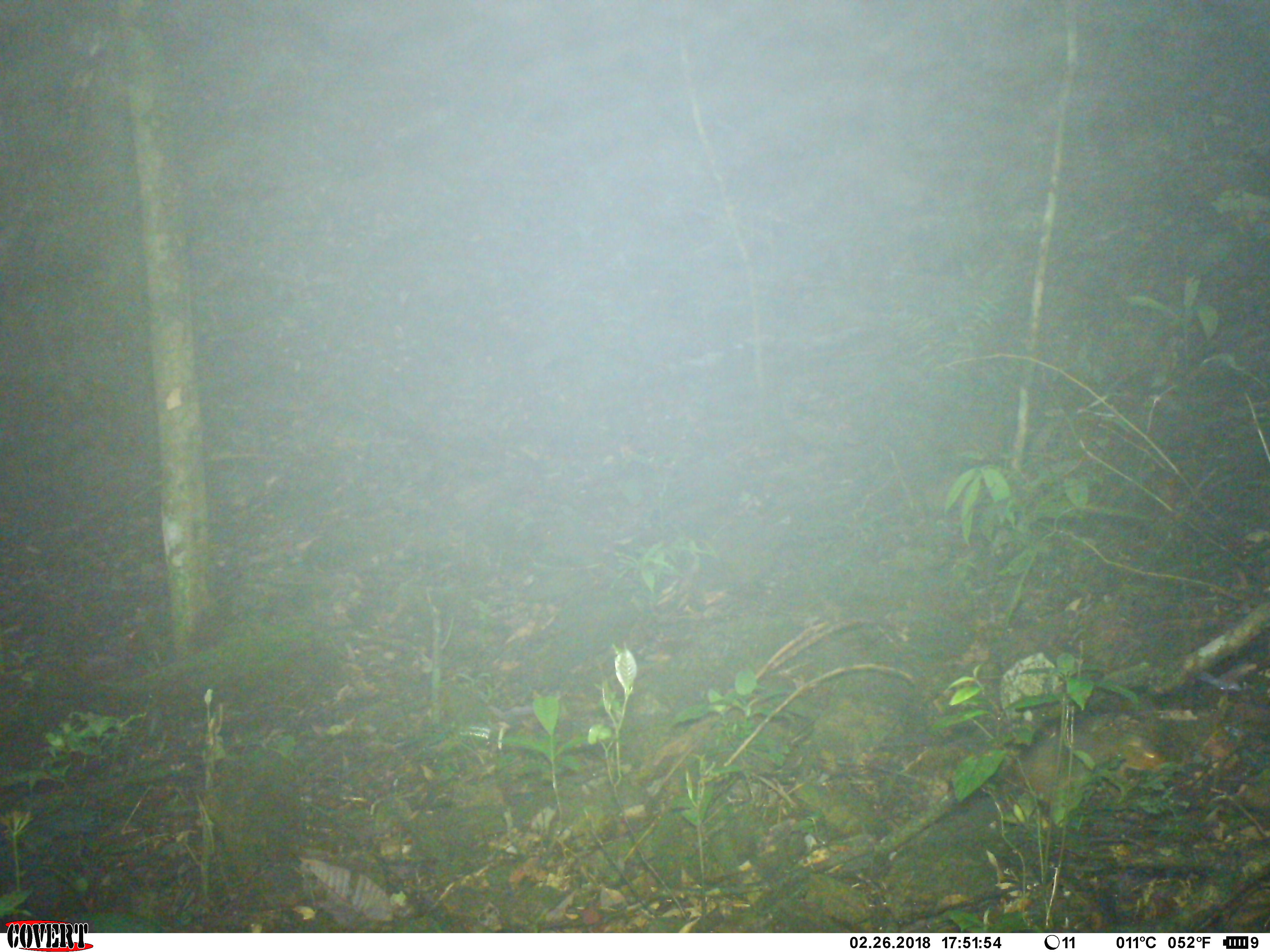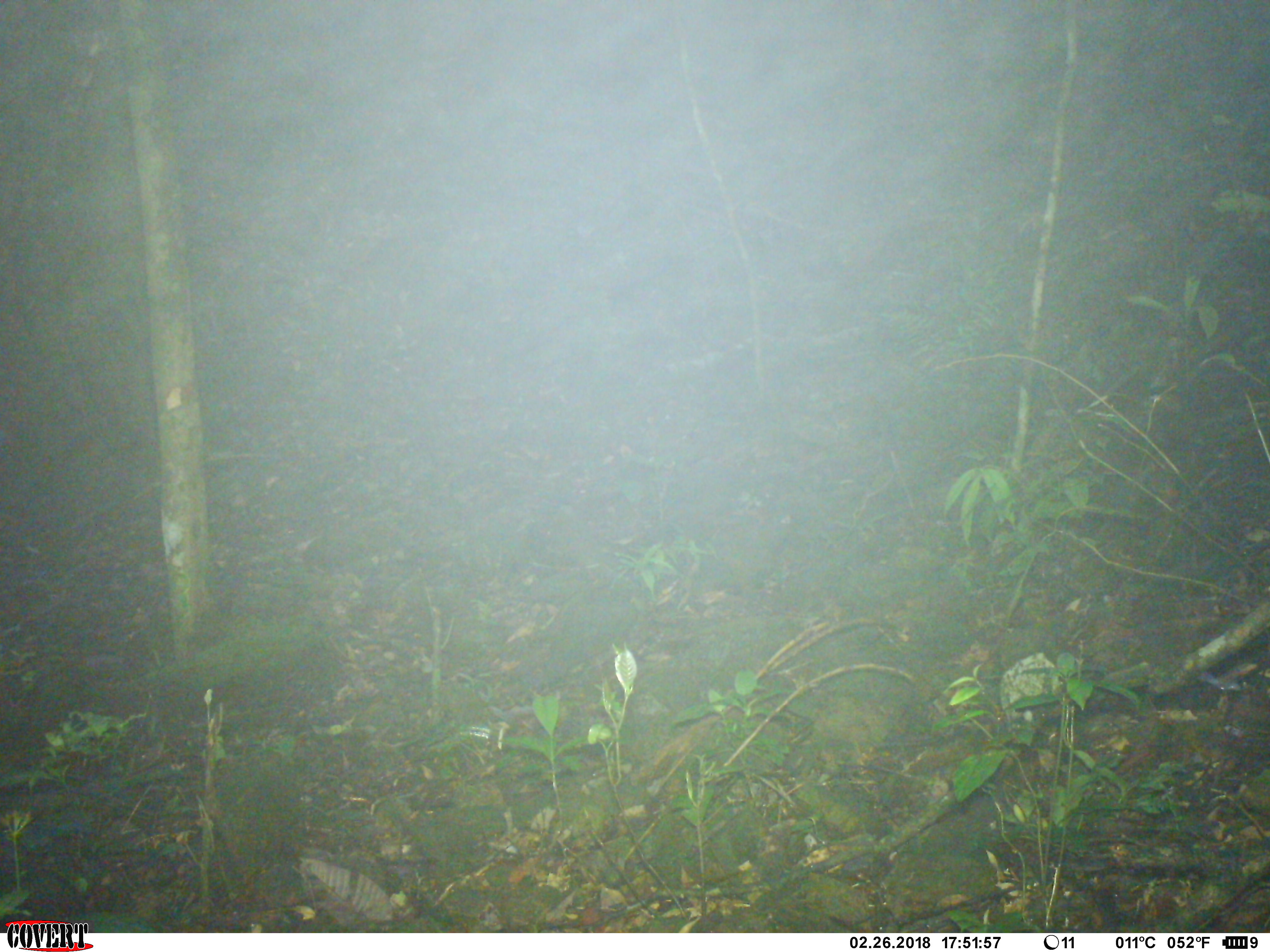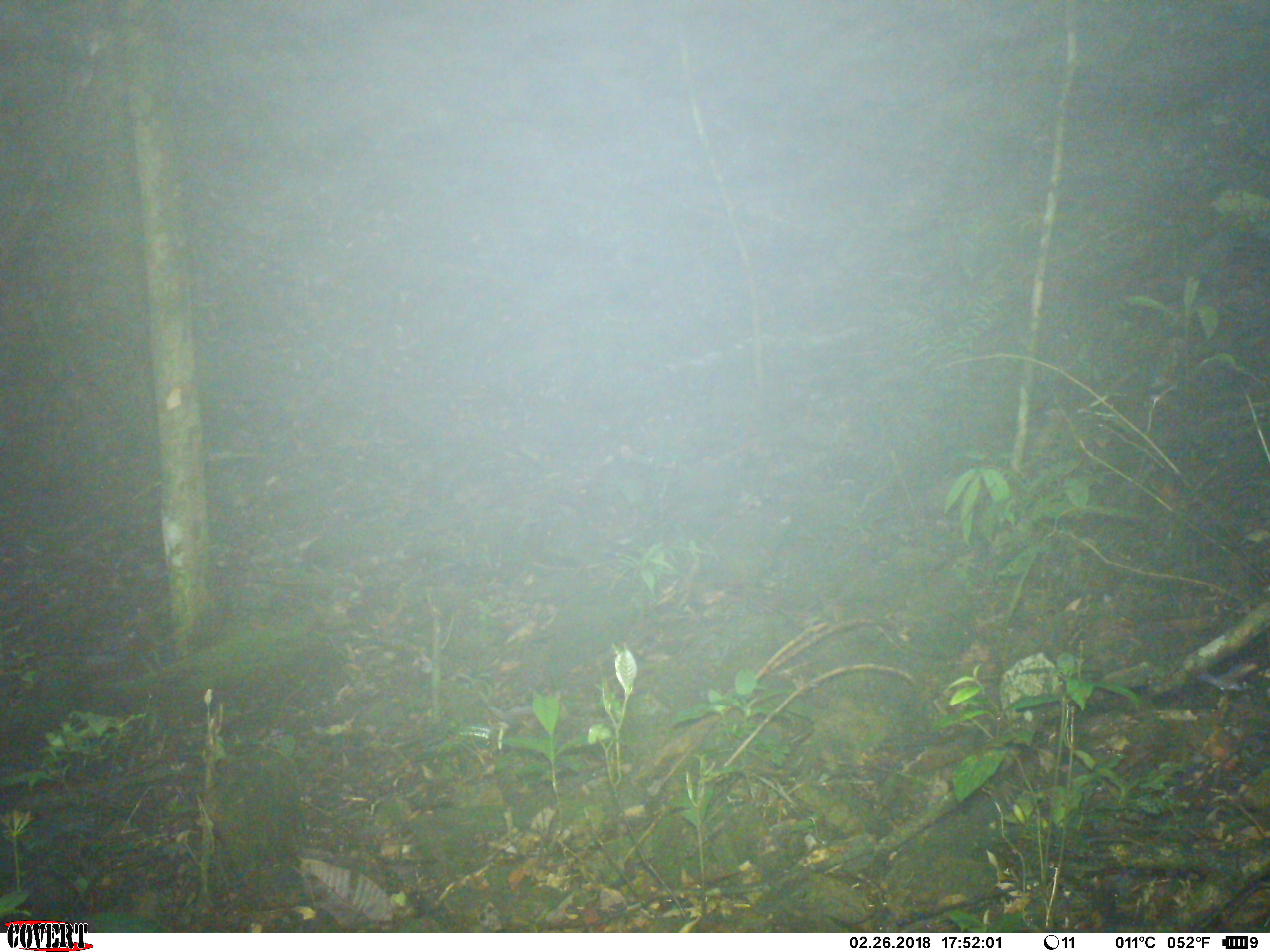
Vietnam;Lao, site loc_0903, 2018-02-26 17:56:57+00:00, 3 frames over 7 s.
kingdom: Animalia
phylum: Chordata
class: Mammalia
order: Rodentia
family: Sciuridae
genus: Dremomys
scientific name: Dremomys rufigenis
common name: red-cheeked squirrel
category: red cheeked squirrel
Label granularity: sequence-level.